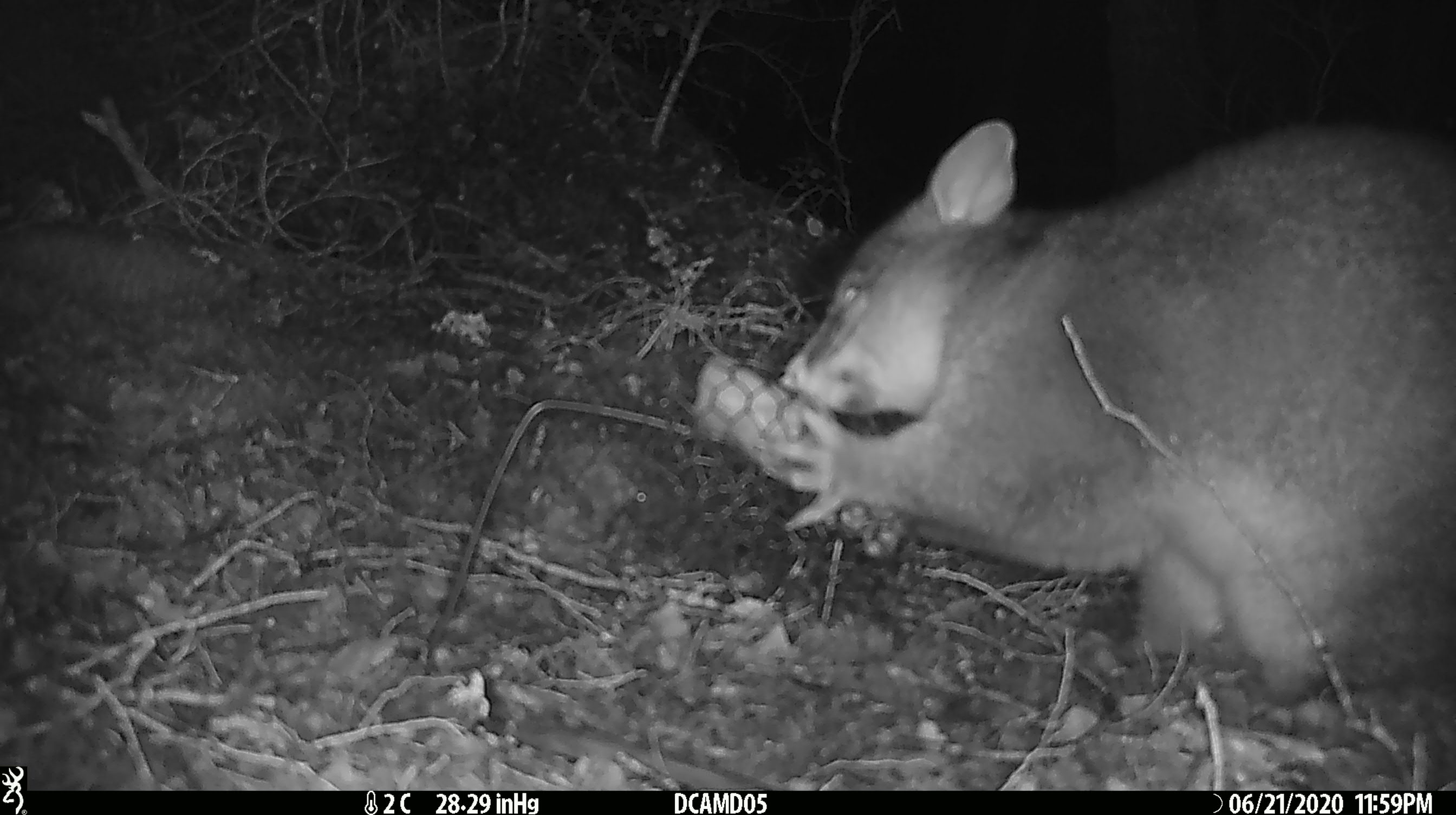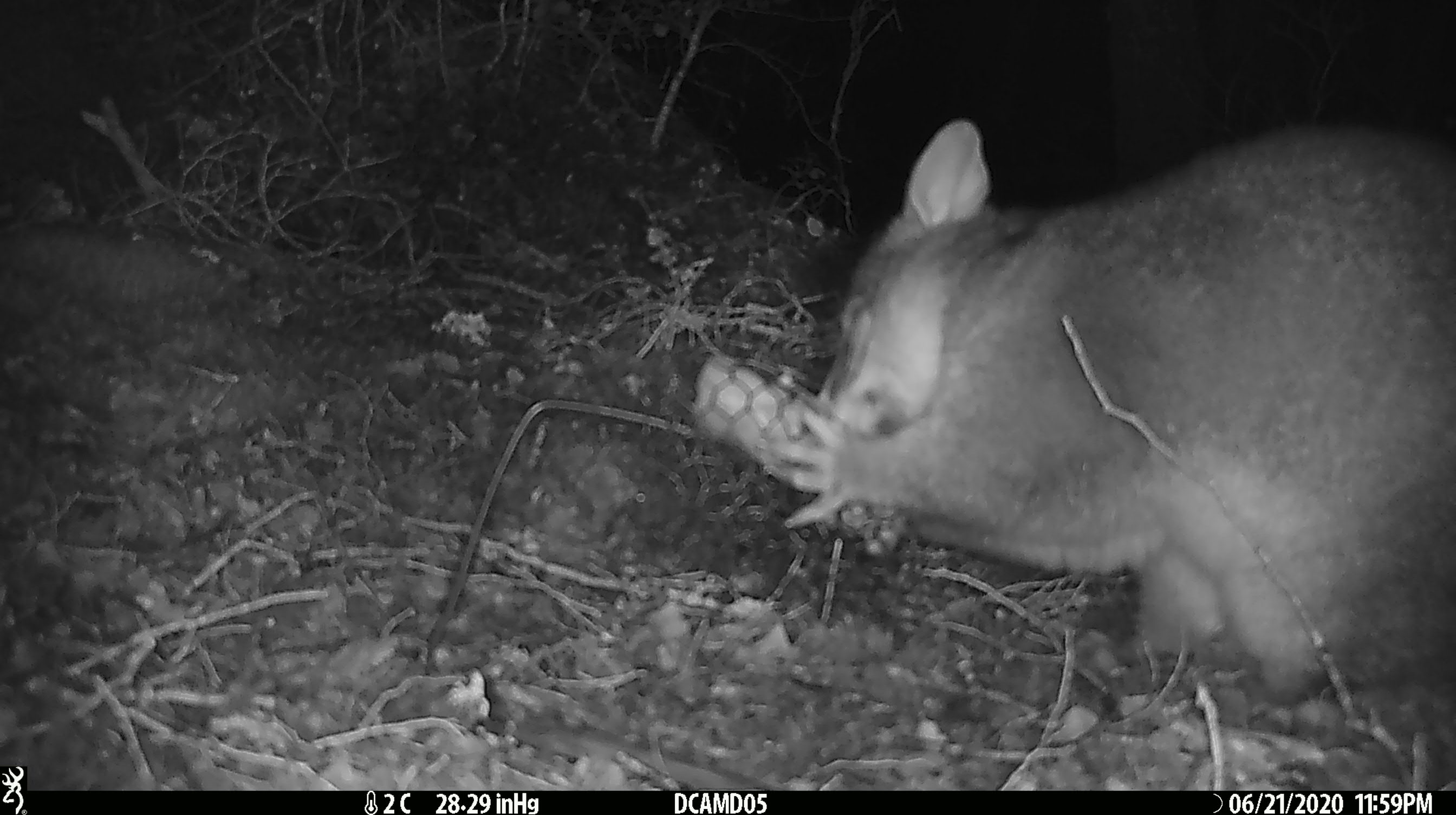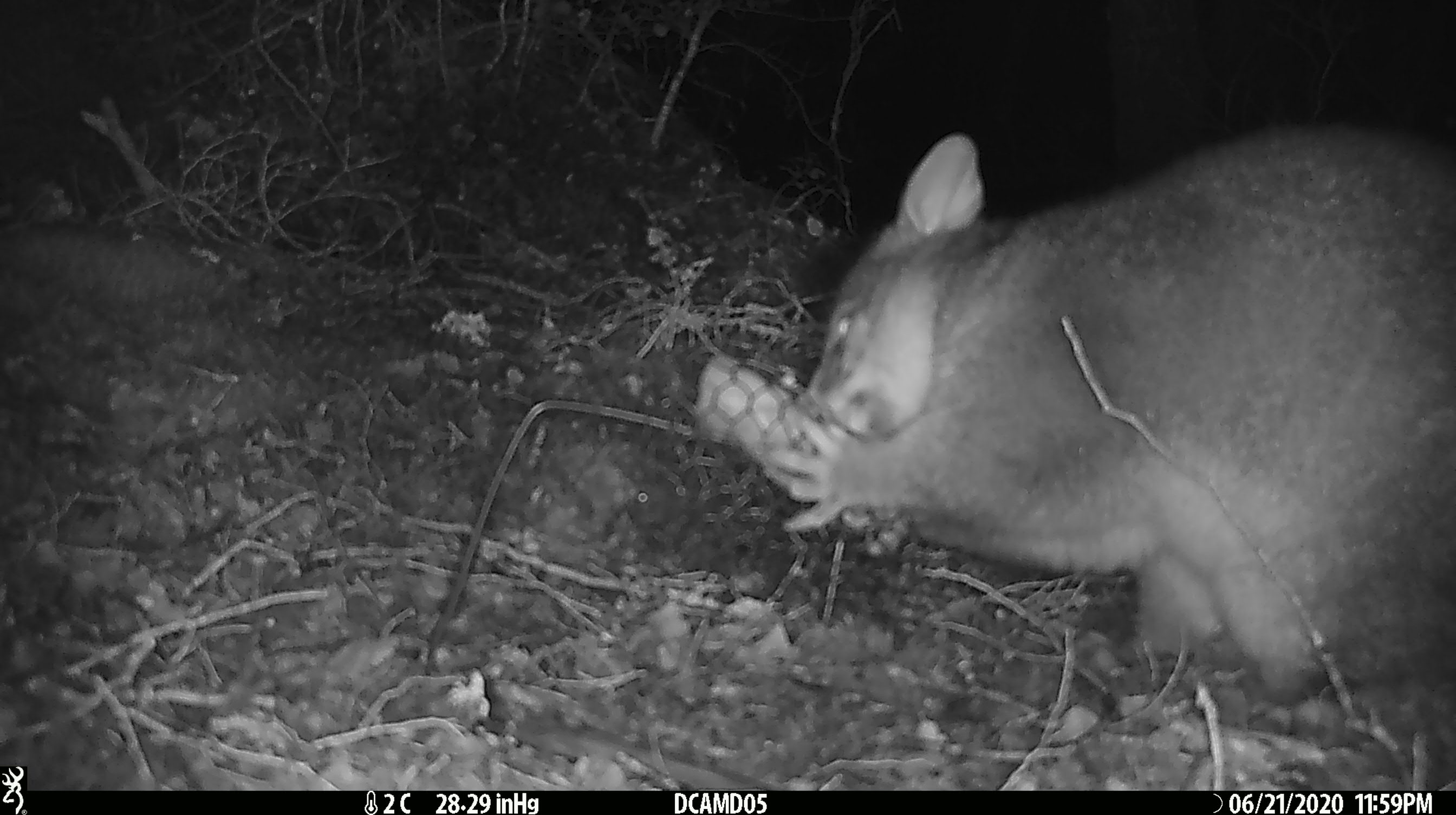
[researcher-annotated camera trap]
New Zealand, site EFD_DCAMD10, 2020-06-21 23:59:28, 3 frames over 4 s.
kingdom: Animalia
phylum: Chordata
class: Mammalia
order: Diprotodontia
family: Phalangeridae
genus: Trichosurus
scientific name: Trichosurus vulpecula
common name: common brushtail possum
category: possum